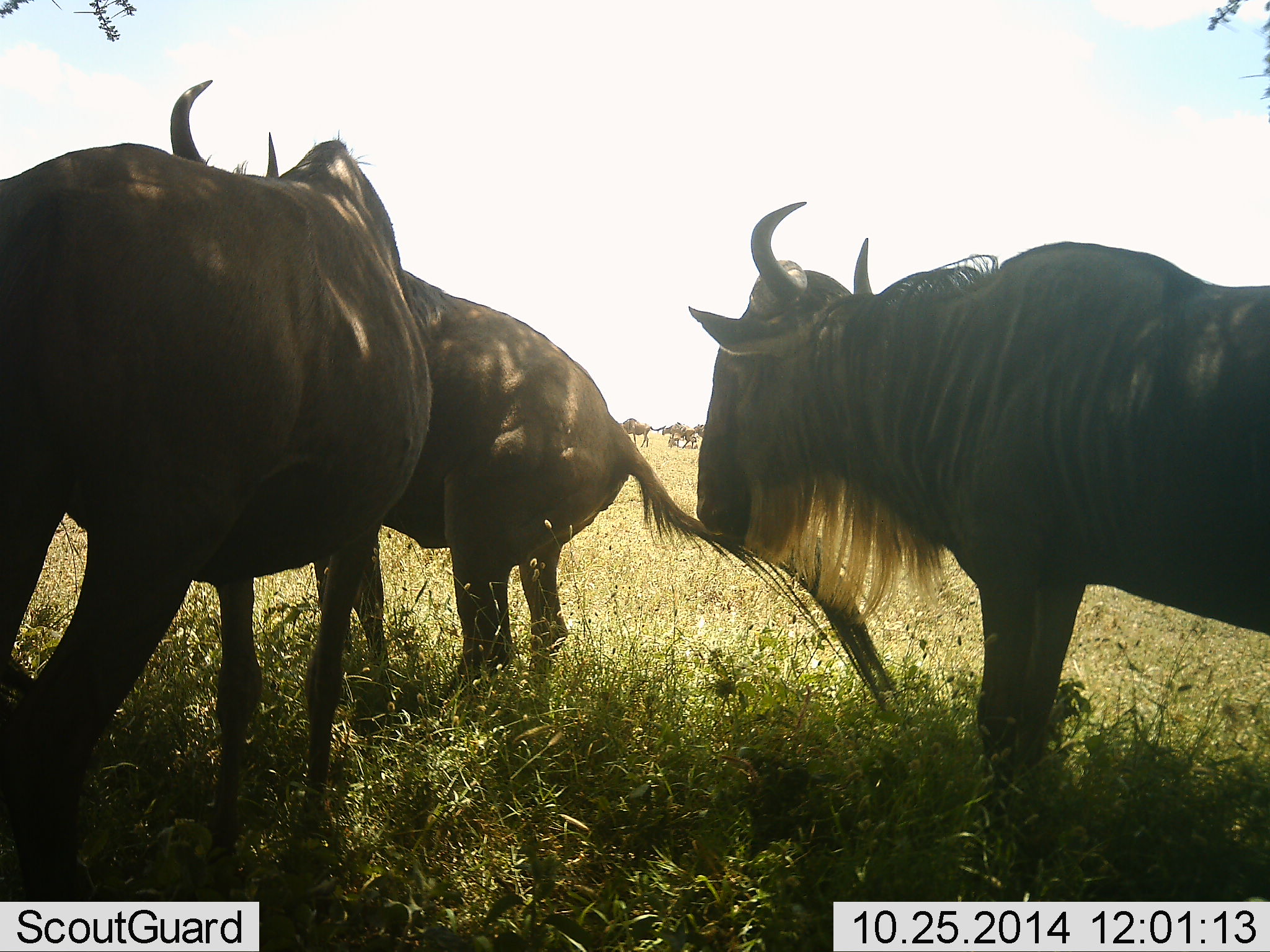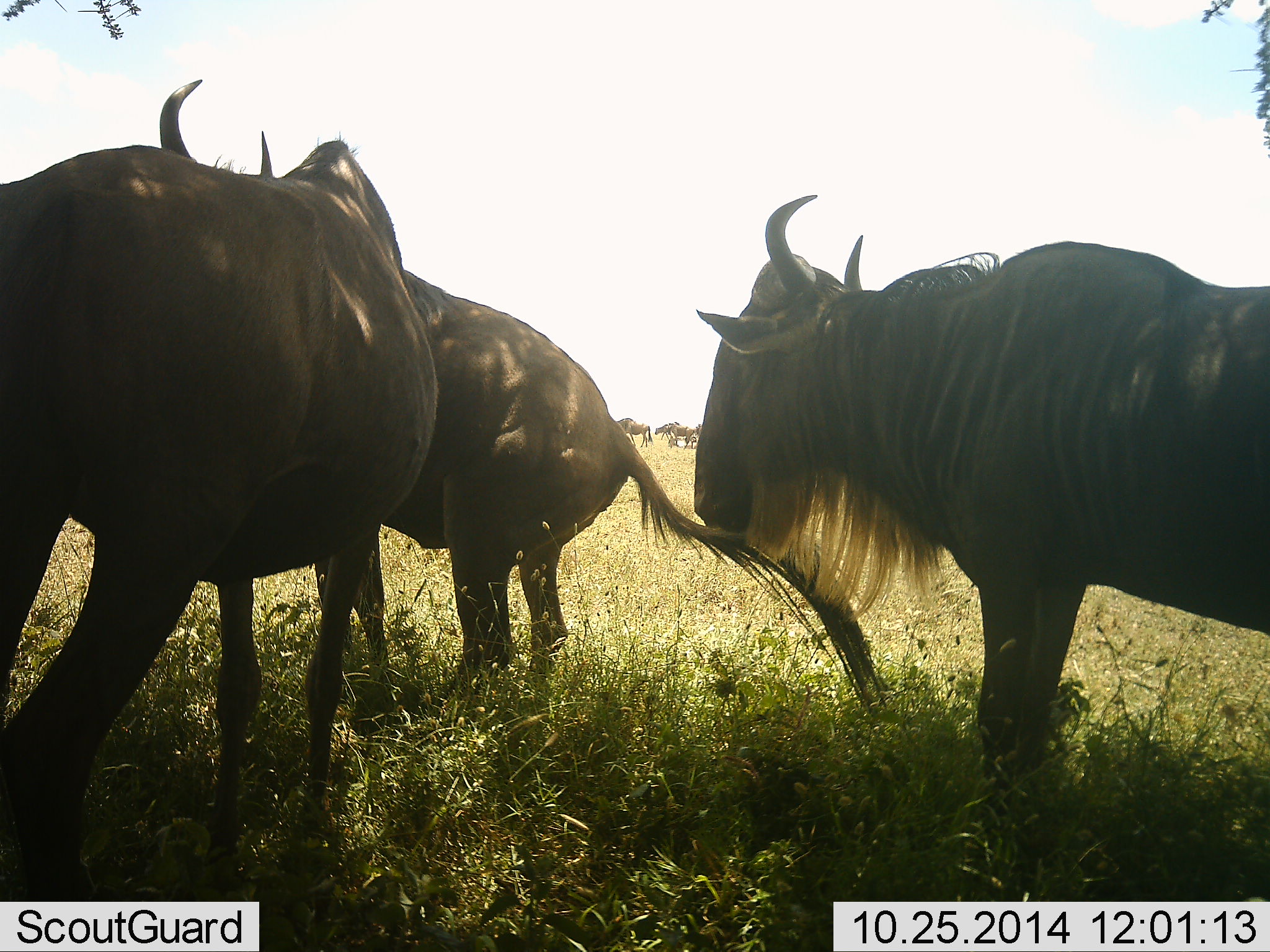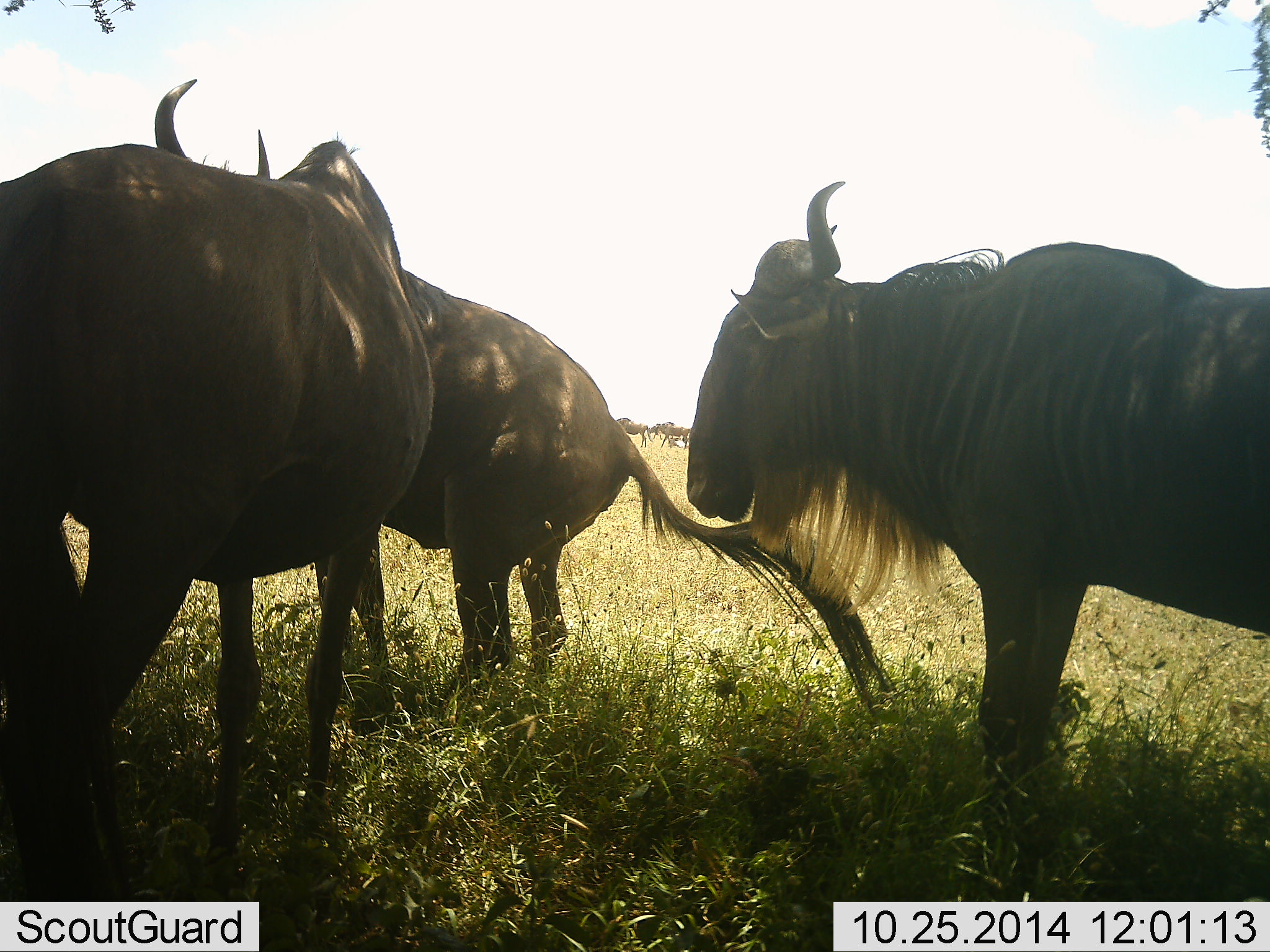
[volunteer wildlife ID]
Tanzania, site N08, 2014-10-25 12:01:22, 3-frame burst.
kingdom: Animalia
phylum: Chordata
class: Mammalia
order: Artiodactyla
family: Bovidae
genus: Connochaetes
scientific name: Connochaetes taurinus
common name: blue wildebeest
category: wildebeest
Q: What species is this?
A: Wildebeest (blue wildebeest) (Connochaetes taurinus).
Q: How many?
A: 6.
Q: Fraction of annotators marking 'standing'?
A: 100%.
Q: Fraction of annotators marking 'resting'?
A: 0%.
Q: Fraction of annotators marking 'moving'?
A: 20%.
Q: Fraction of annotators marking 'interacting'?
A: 10%.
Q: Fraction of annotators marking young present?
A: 0%.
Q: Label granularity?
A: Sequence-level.